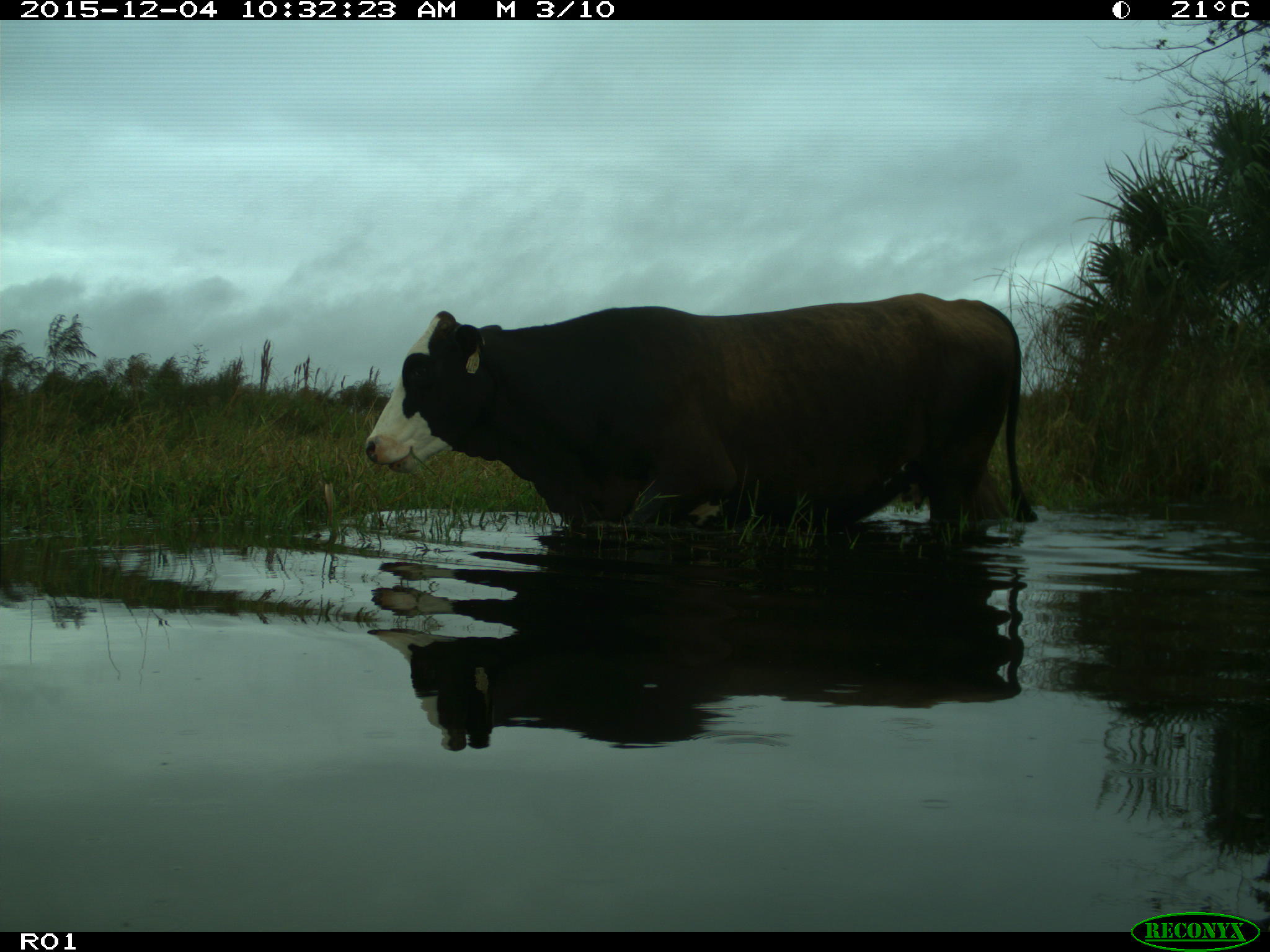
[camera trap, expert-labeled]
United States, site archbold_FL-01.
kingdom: Animalia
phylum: Chordata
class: Mammalia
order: Artiodactyla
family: Bovidae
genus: Bos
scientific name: Bos taurus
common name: domestic cow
Bos taurus (domestic cow).